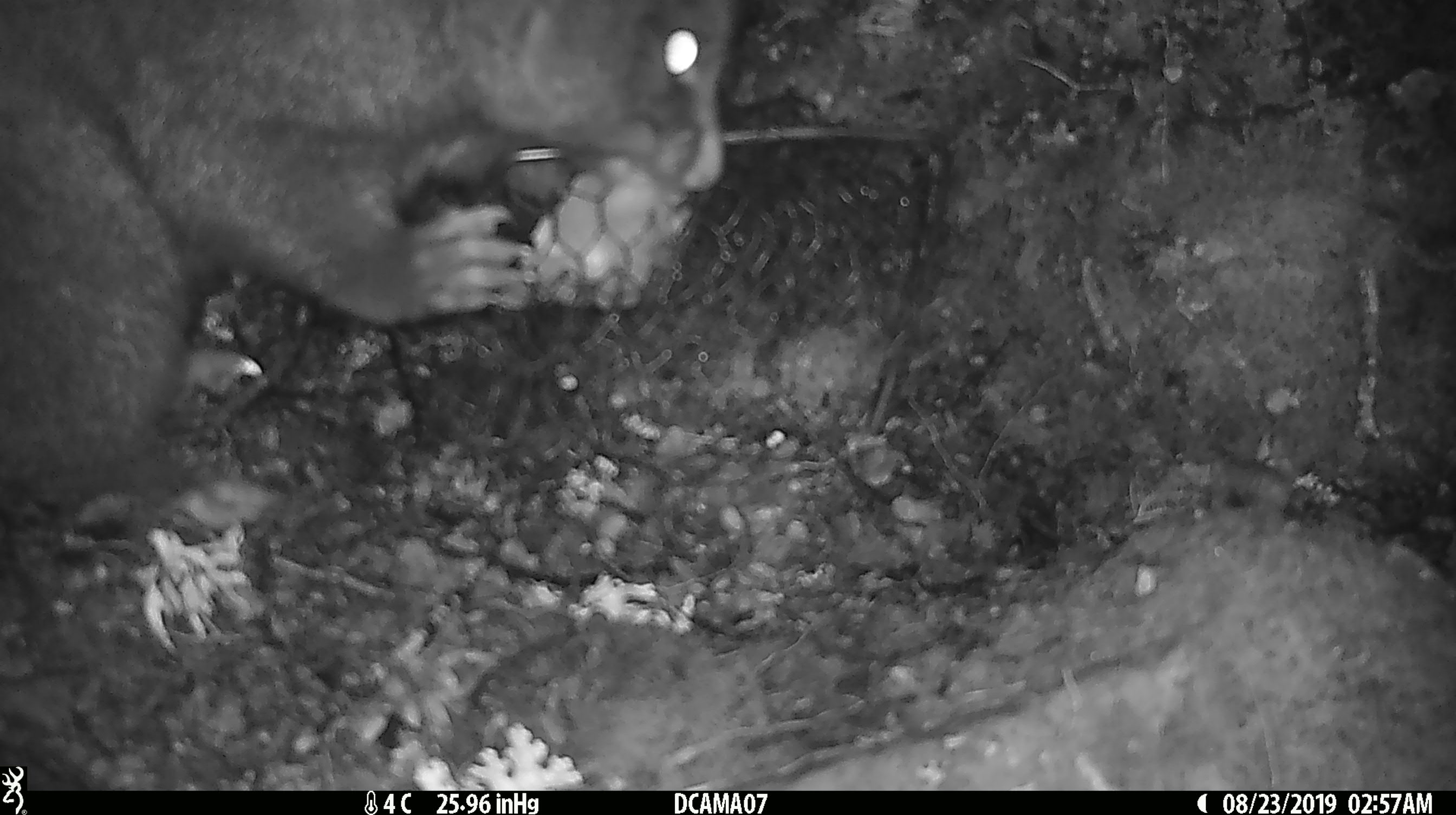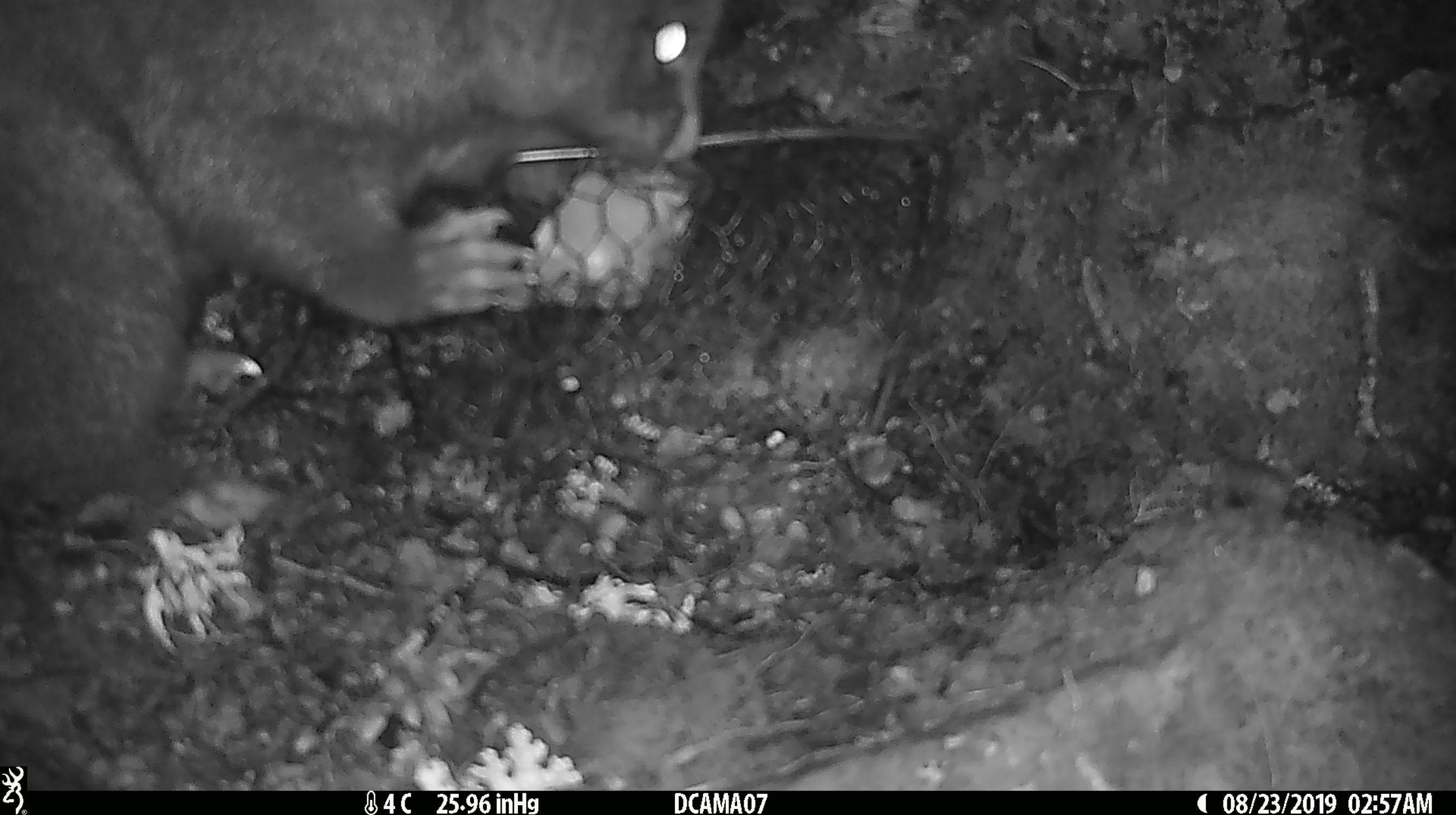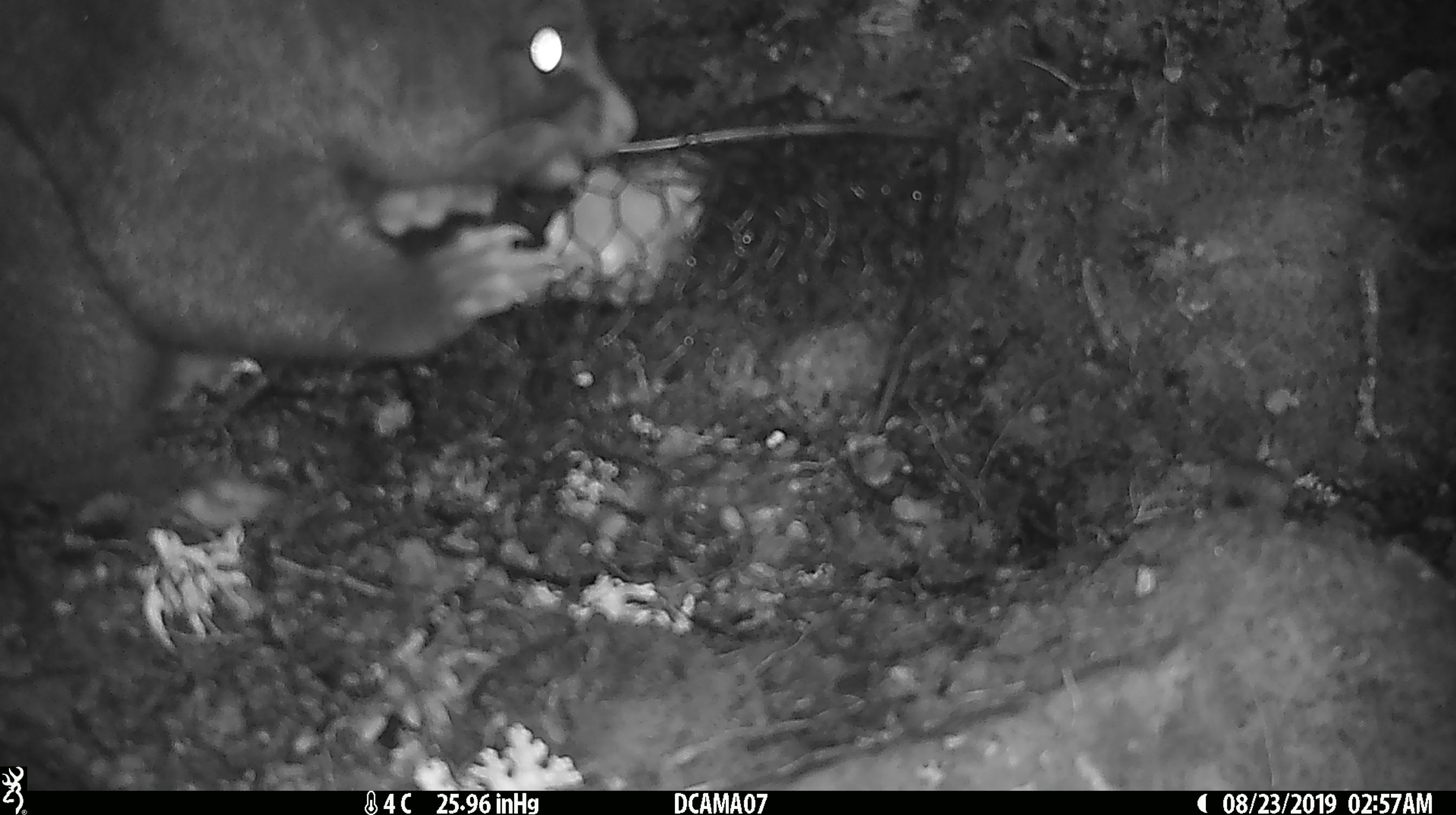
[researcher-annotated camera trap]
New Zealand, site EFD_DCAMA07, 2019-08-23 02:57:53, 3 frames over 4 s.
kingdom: Animalia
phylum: Chordata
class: Mammalia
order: Diprotodontia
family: Phalangeridae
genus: Trichosurus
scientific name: Trichosurus vulpecula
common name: common brushtail possum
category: possum